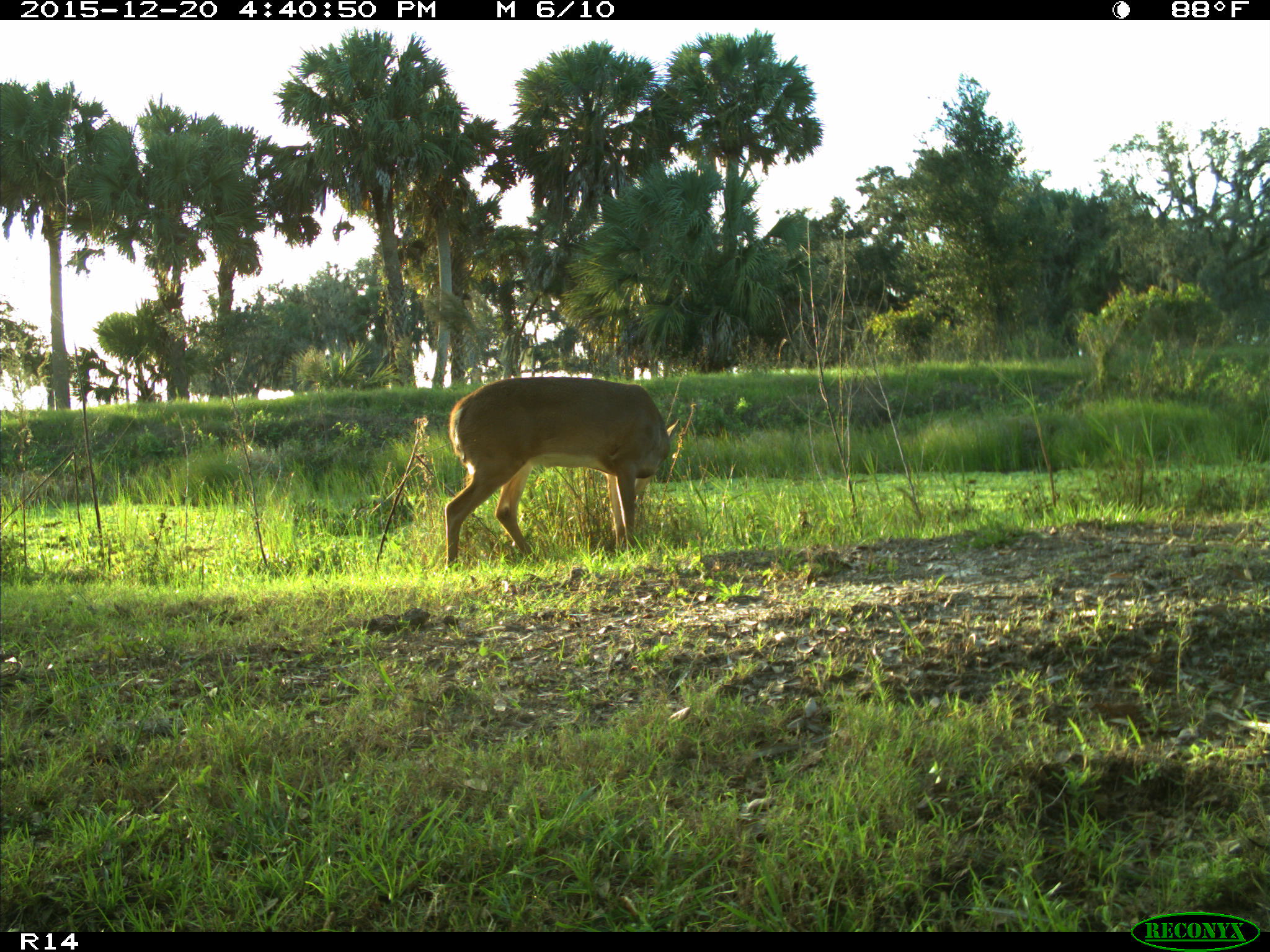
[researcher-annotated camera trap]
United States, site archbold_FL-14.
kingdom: Animalia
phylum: Chordata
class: Mammalia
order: Artiodactyla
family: Cervidae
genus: Odocoileus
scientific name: Odocoileus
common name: deer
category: unidentified deer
Unidentified deer (deer) (Odocoileus).